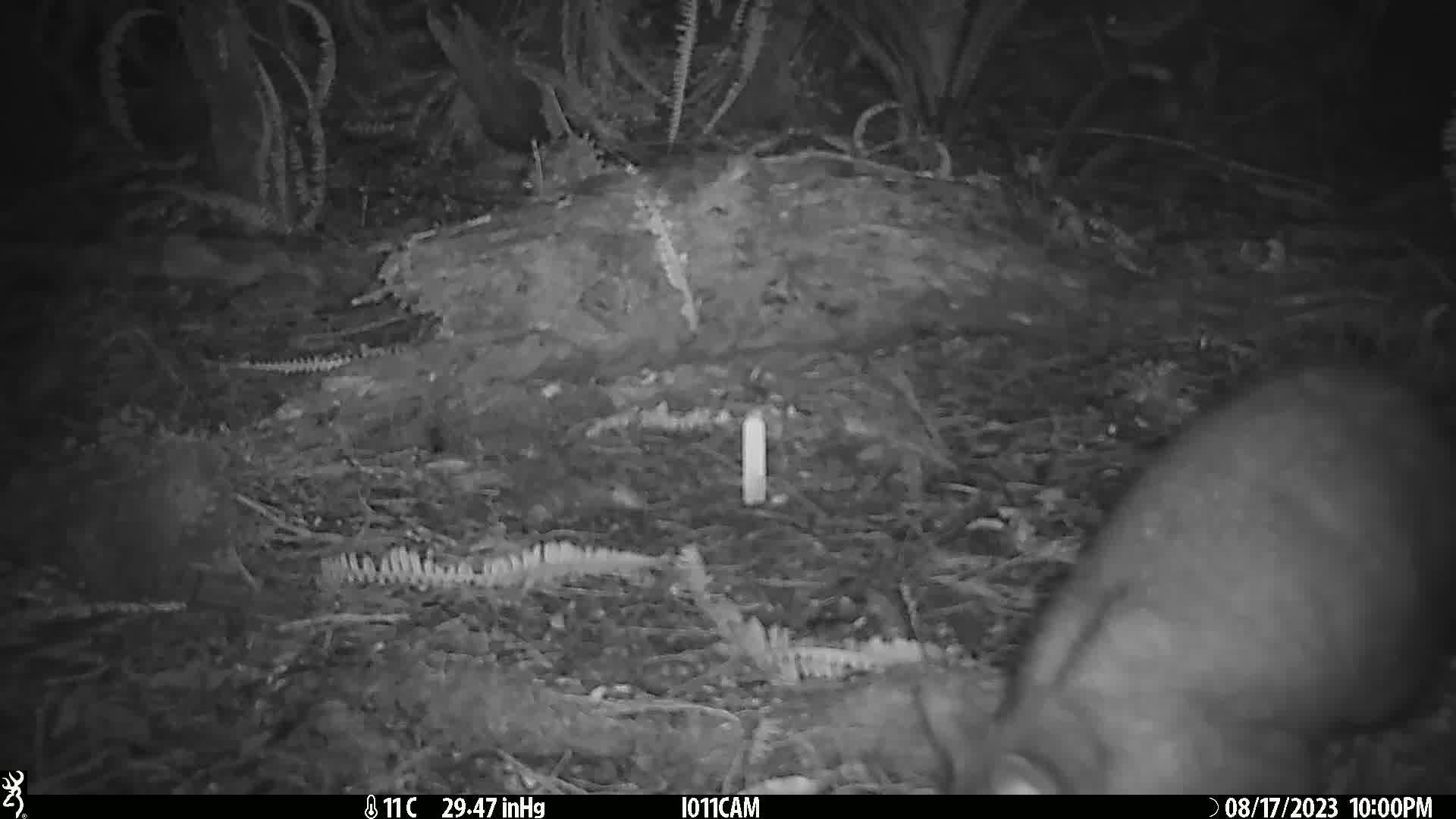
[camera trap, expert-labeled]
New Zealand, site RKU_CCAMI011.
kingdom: Animalia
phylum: Chordata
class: Mammalia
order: Diprotodontia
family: Phalangeridae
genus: Trichosurus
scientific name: Trichosurus vulpecula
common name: common brushtail possum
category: possum